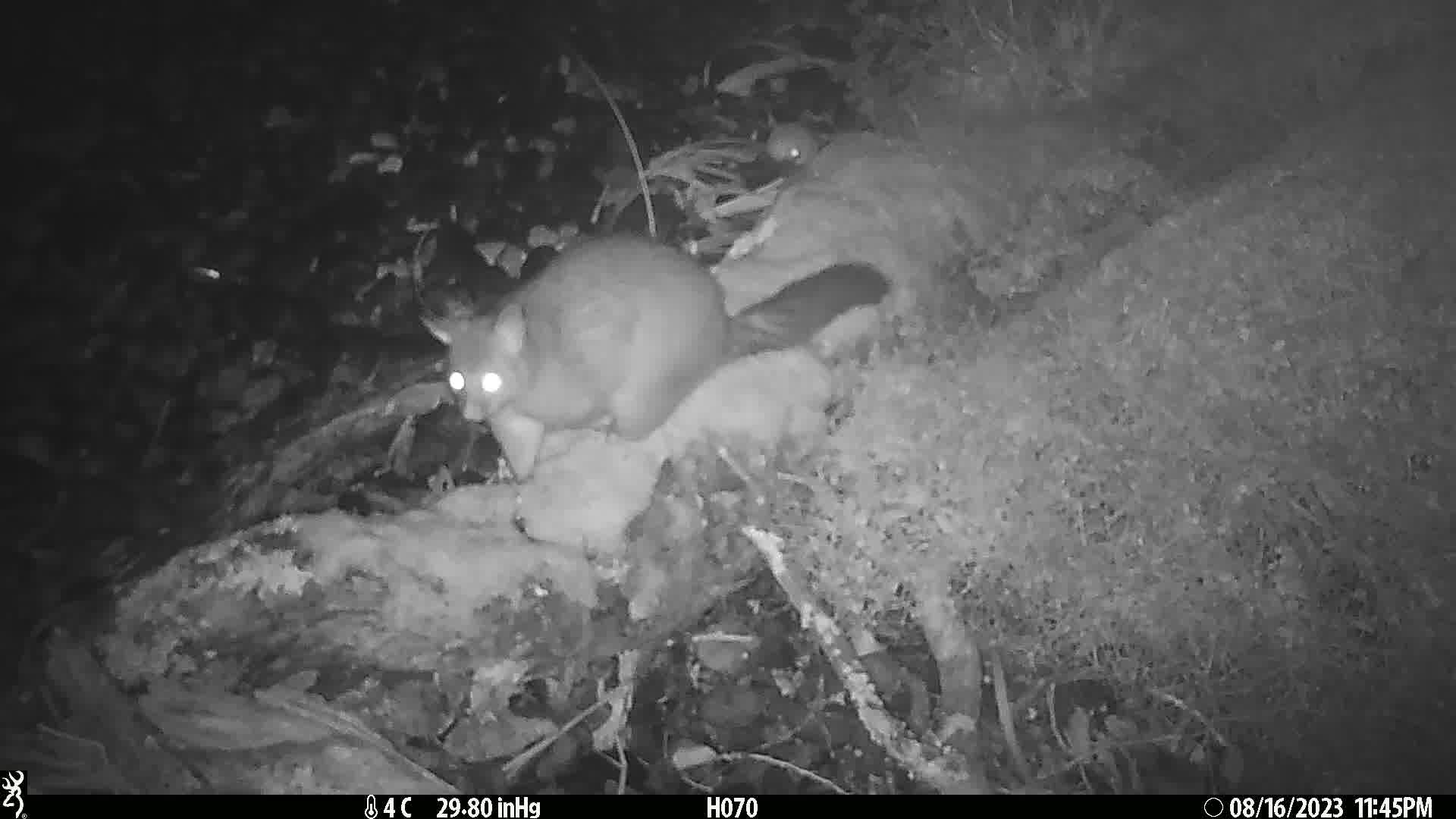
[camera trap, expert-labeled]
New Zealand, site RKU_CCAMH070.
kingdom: Animalia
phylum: Chordata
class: Mammalia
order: Diprotodontia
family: Phalangeridae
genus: Trichosurus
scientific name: Trichosurus vulpecula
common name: common brushtail possum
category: possum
Possum (common brushtail possum) (Trichosurus vulpecula).